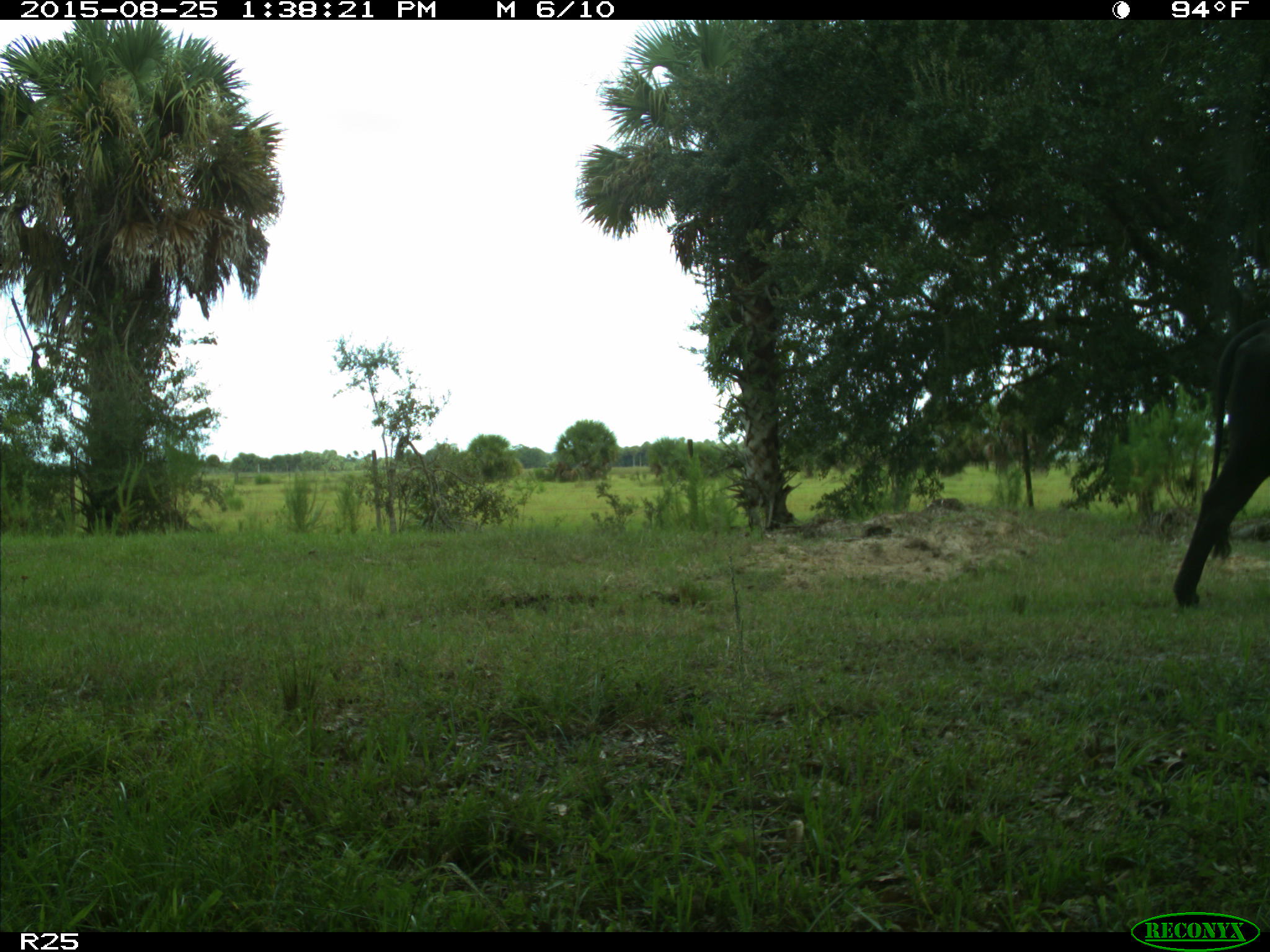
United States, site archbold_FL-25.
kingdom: Animalia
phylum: Chordata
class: Mammalia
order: Artiodactyla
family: Bovidae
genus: Bos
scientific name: Bos taurus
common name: domestic cow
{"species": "Bos taurus (domestic cow)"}